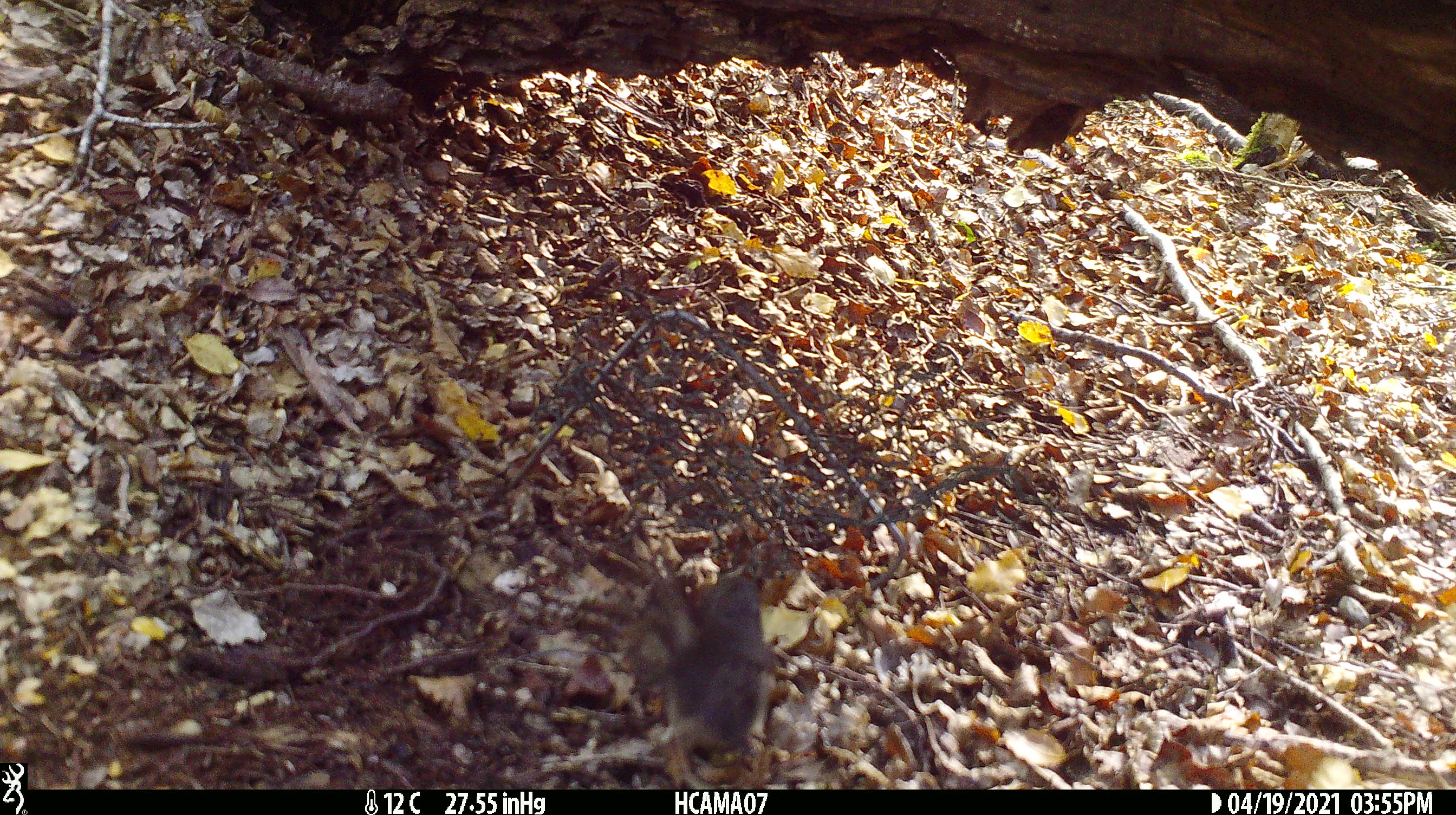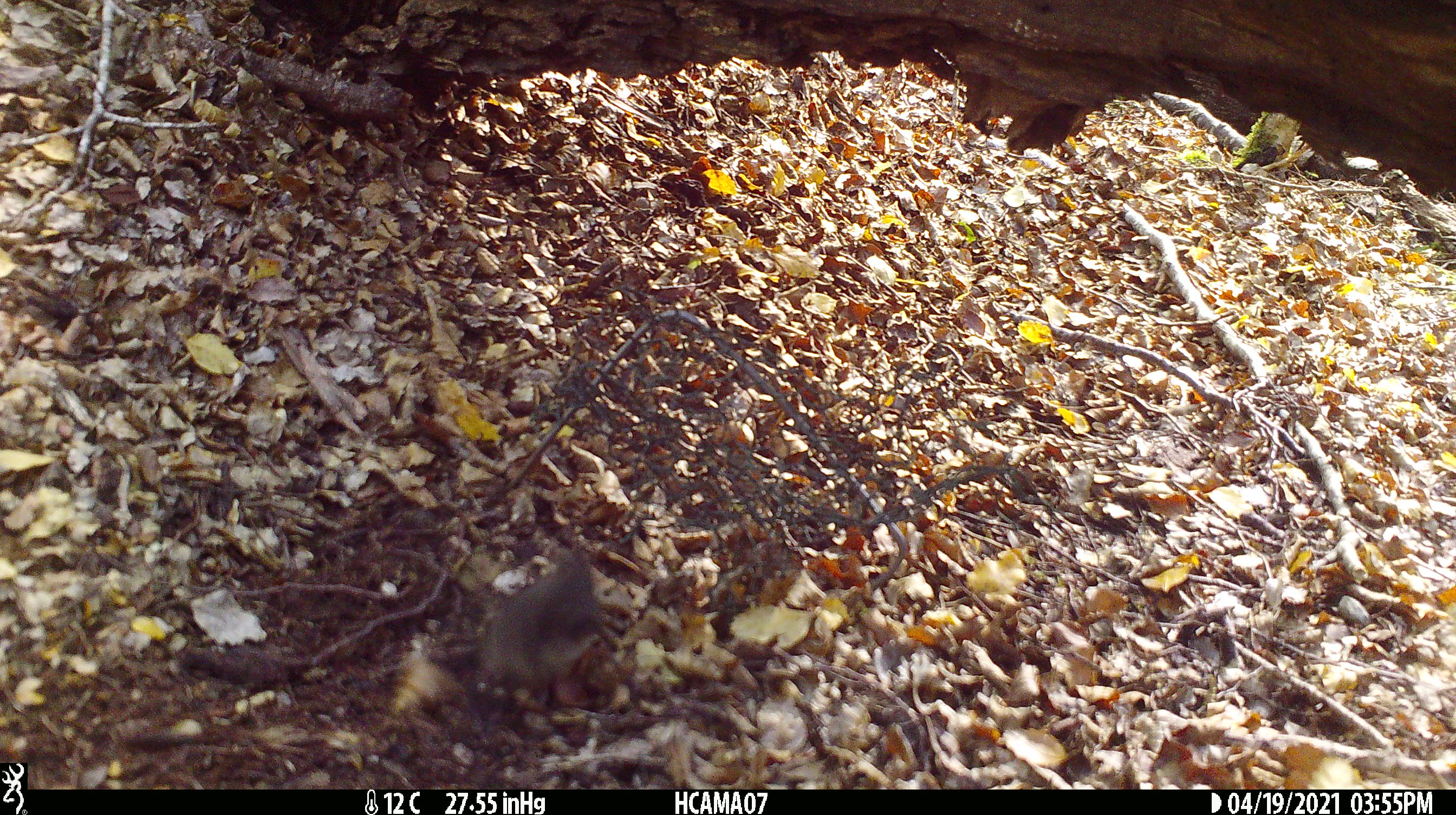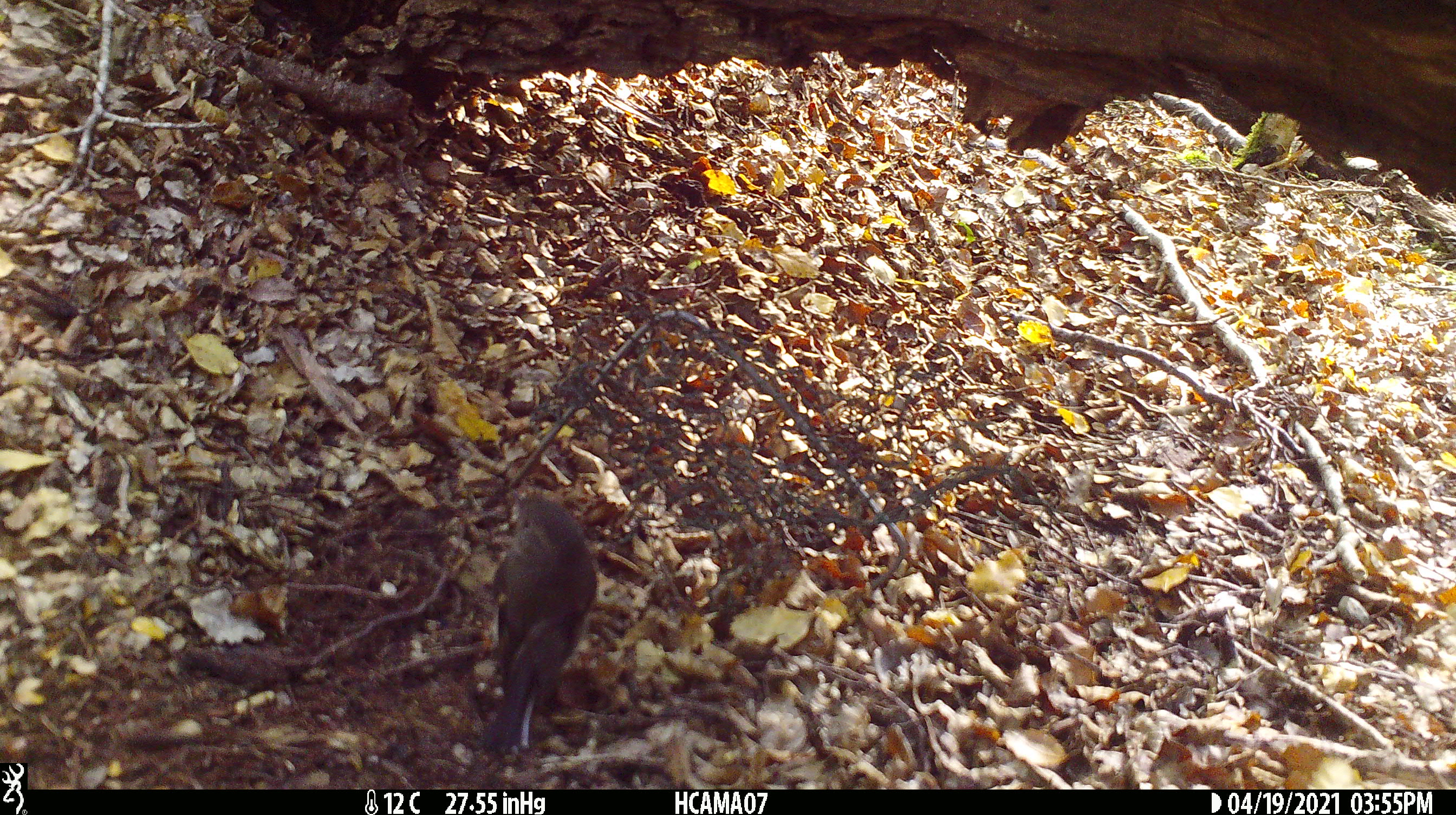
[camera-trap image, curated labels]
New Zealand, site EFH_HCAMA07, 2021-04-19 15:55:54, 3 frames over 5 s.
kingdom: Animalia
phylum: Chordata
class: Aves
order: Passeriformes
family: Petroicidae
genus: Petroica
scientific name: Petroica macrocephala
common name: tomtit